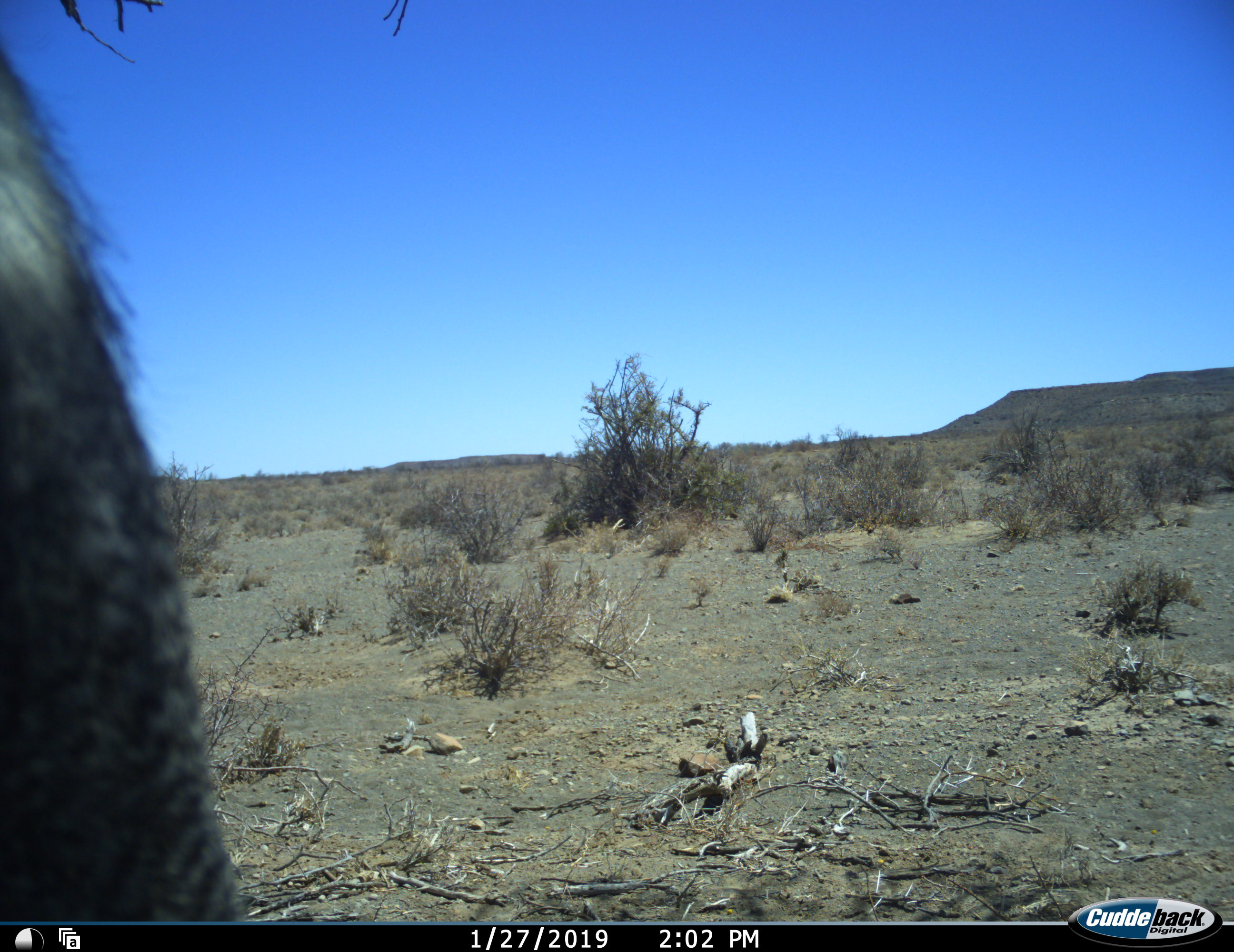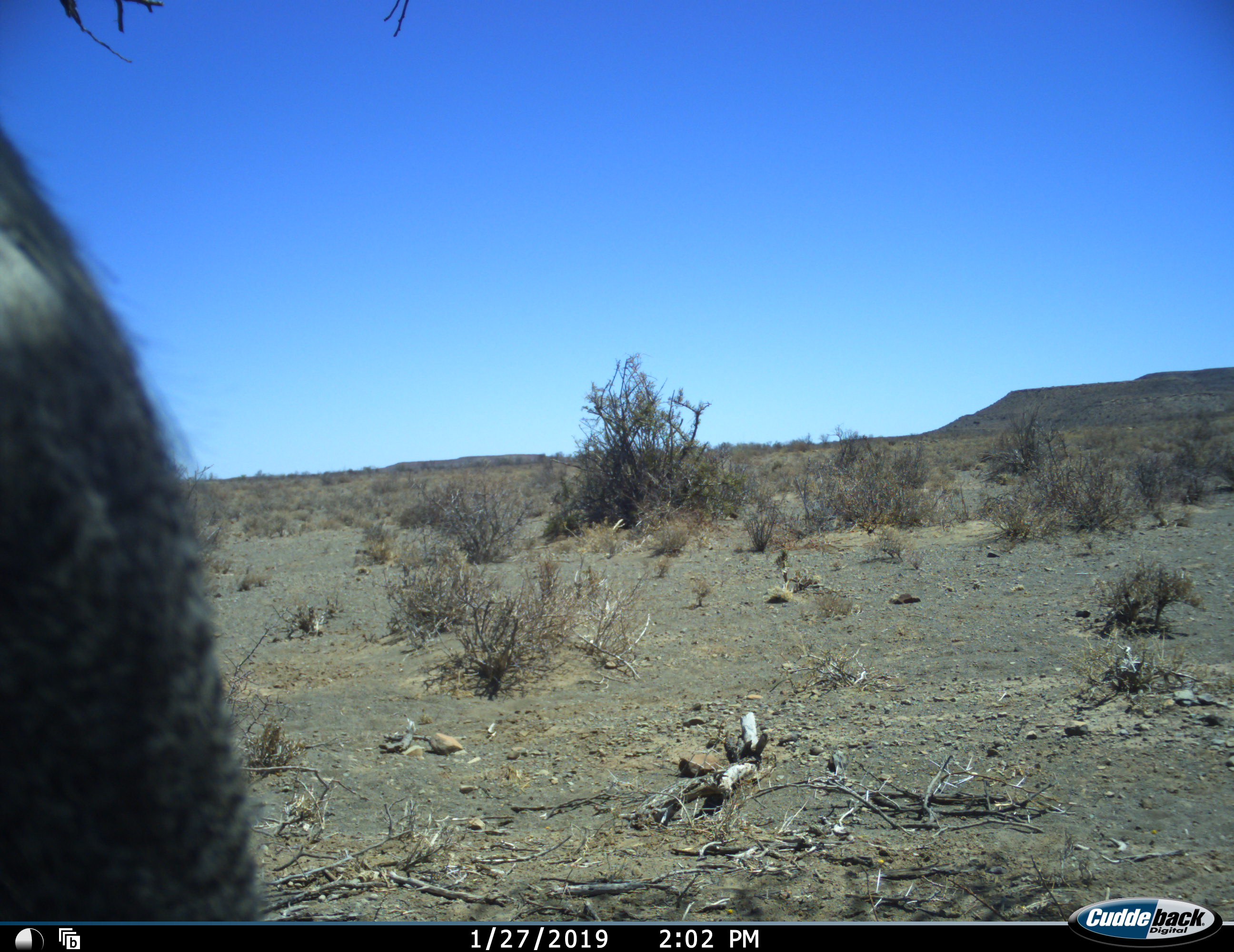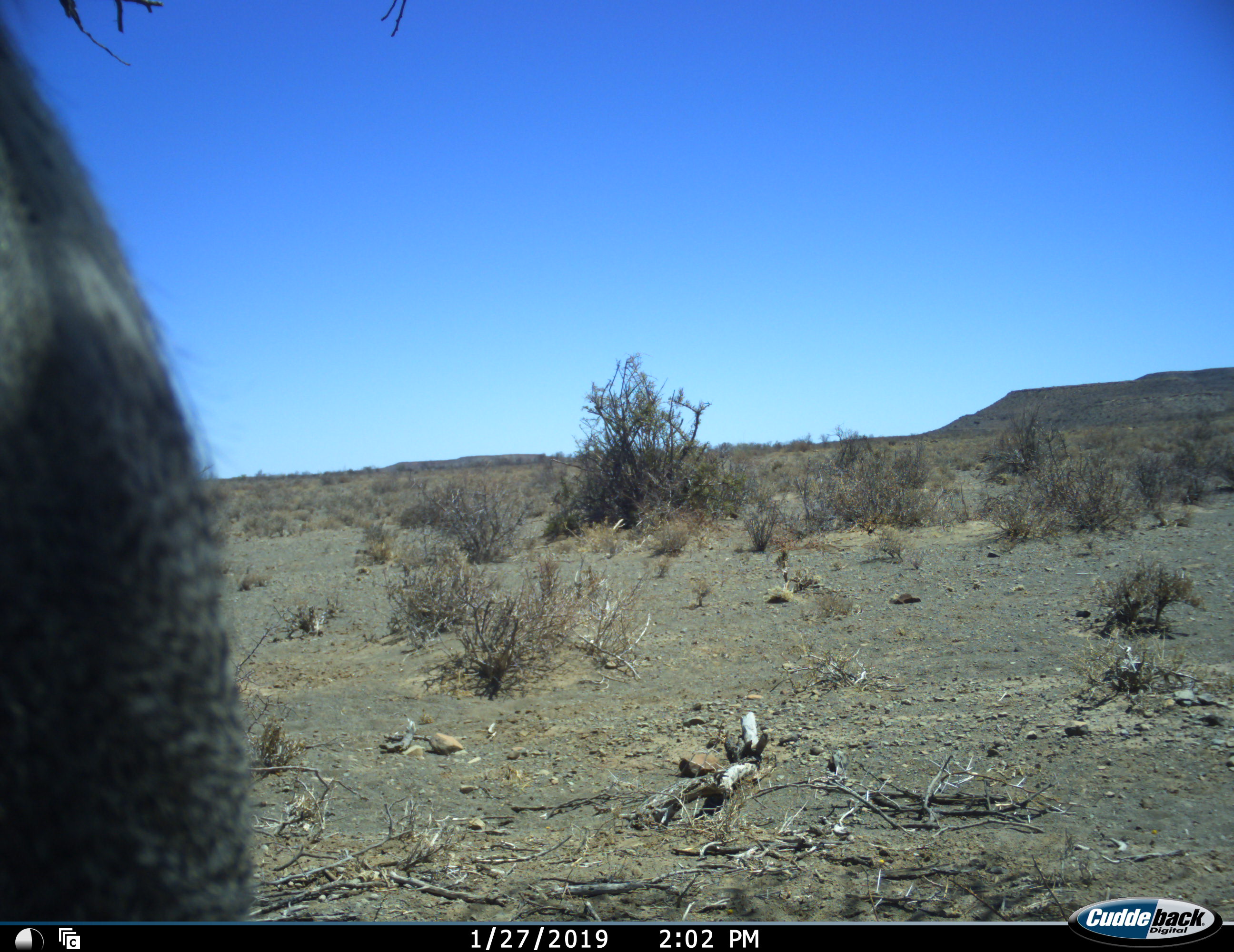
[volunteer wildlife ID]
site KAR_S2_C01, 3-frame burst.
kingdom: Animalia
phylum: Chordata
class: Aves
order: Otidiformes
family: Otididae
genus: Ardeotis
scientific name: Ardeotis kori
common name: kori bustard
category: bustardkori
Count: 1.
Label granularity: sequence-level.